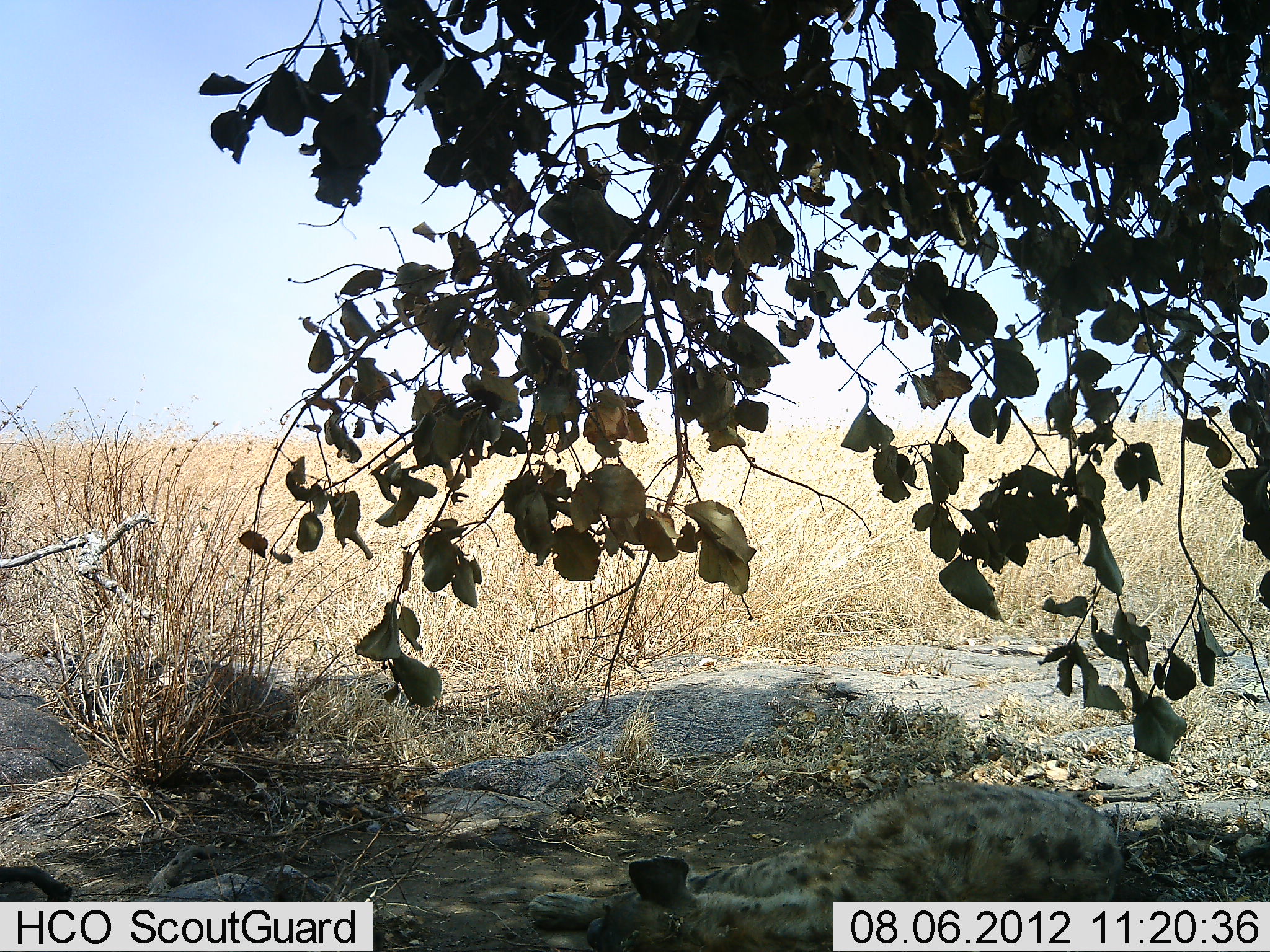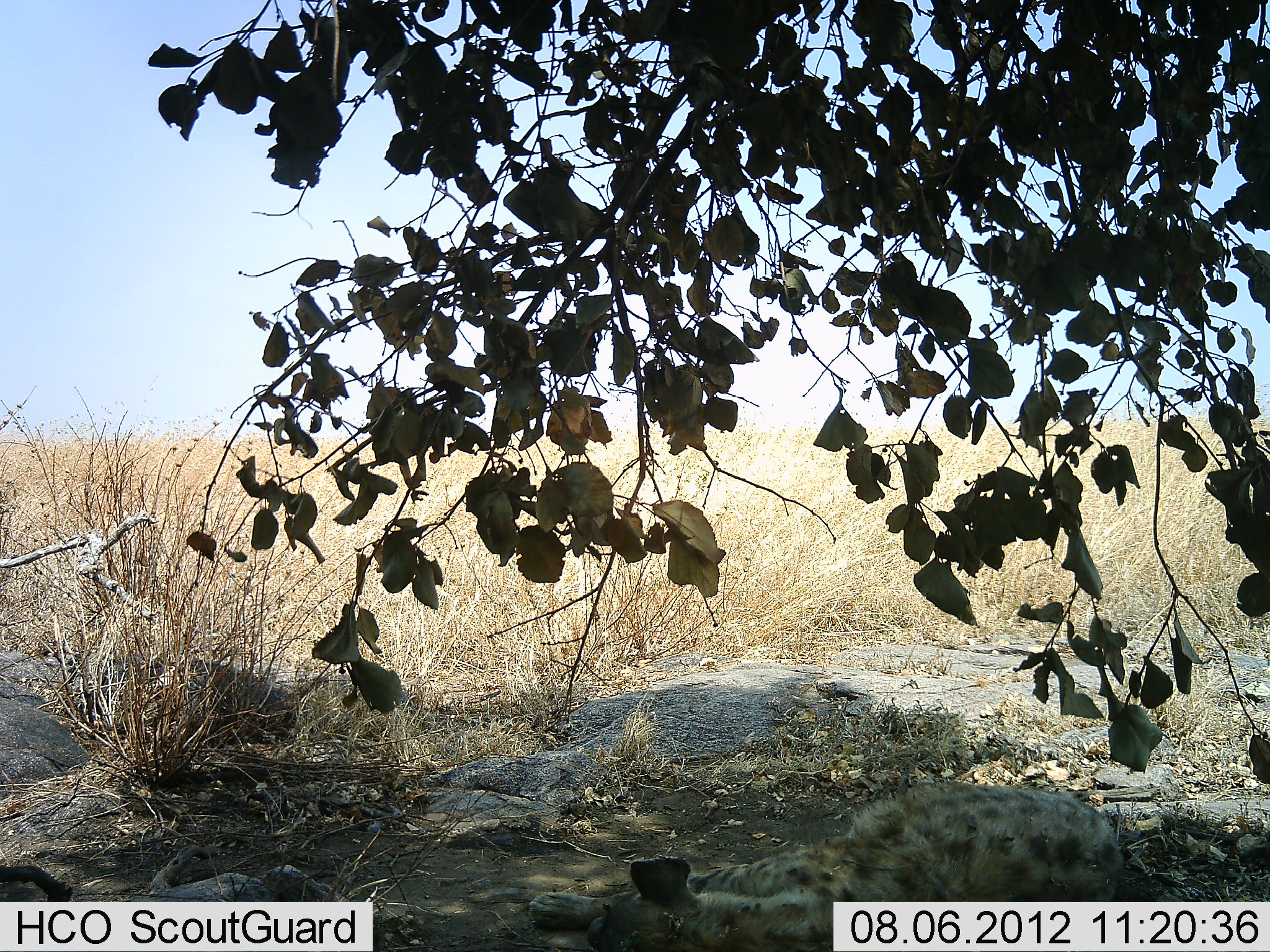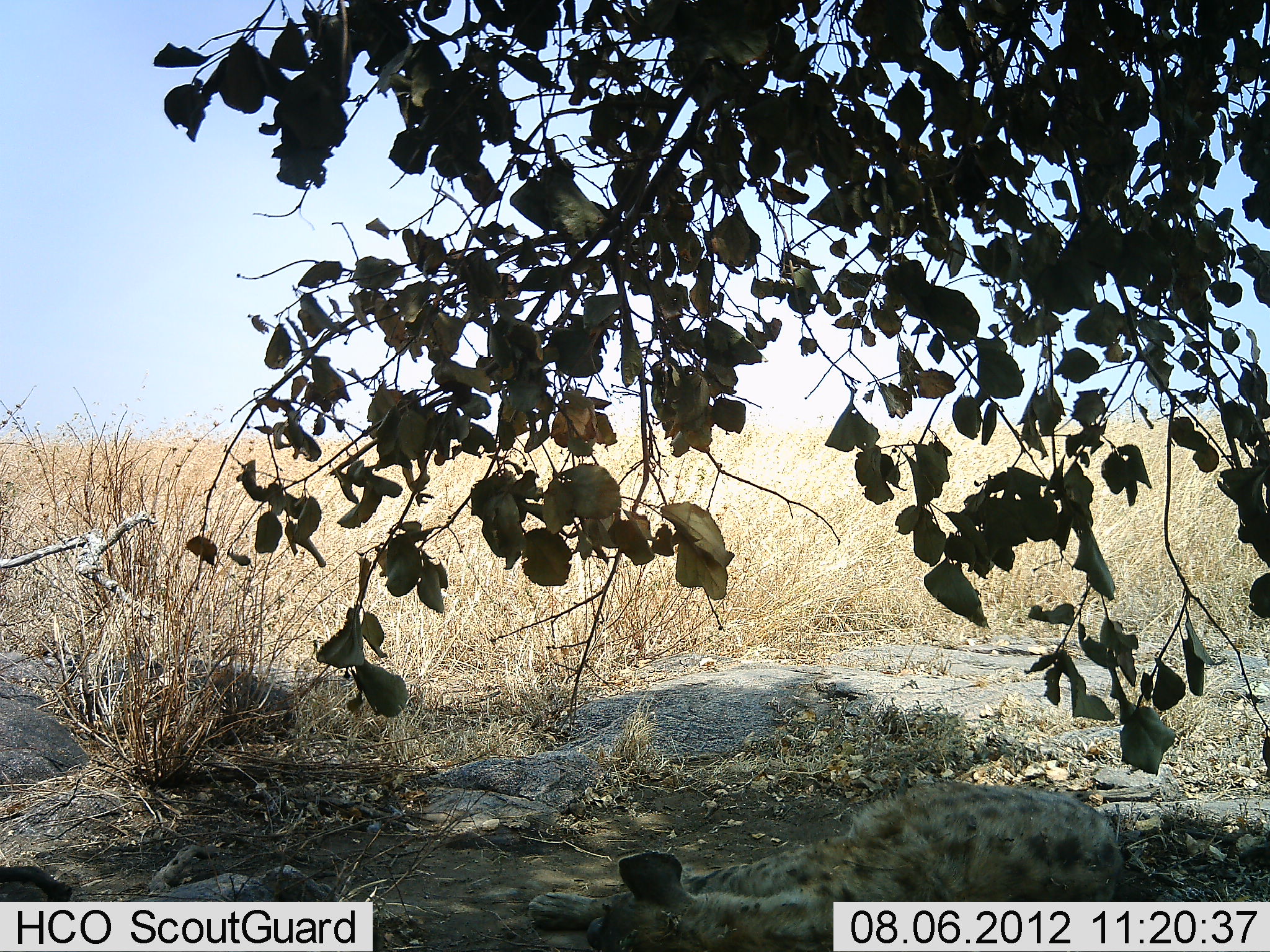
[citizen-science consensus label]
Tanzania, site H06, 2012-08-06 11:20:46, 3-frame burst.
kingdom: Animalia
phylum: Chordata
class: Mammalia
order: Carnivora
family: Hyaenidae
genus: Crocuta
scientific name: Crocuta crocuta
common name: spotted hyena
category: hyenaspotted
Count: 1.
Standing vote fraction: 0%.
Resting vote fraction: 100%.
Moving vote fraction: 0%.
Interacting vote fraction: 0%.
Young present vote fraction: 0%.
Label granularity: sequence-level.